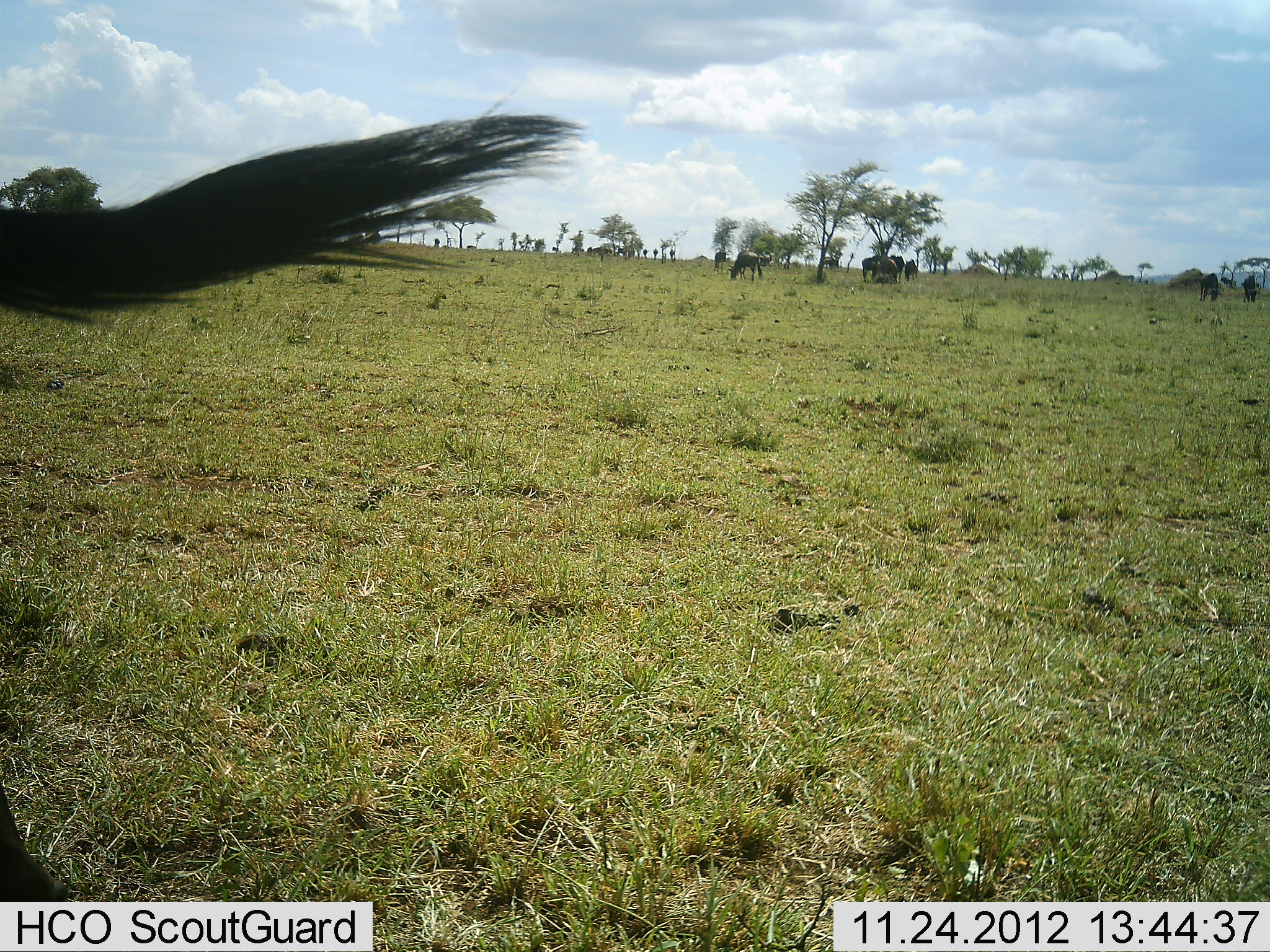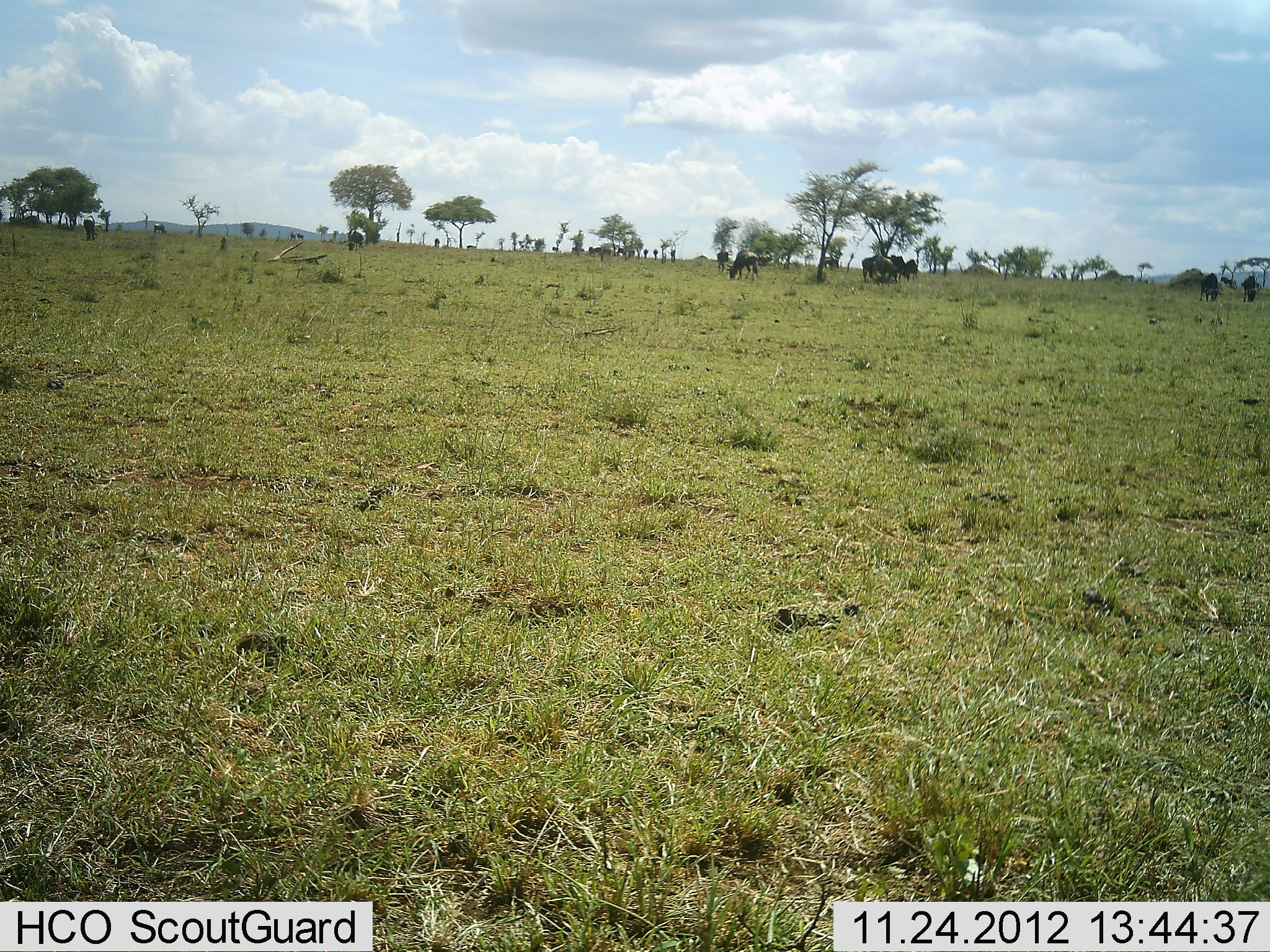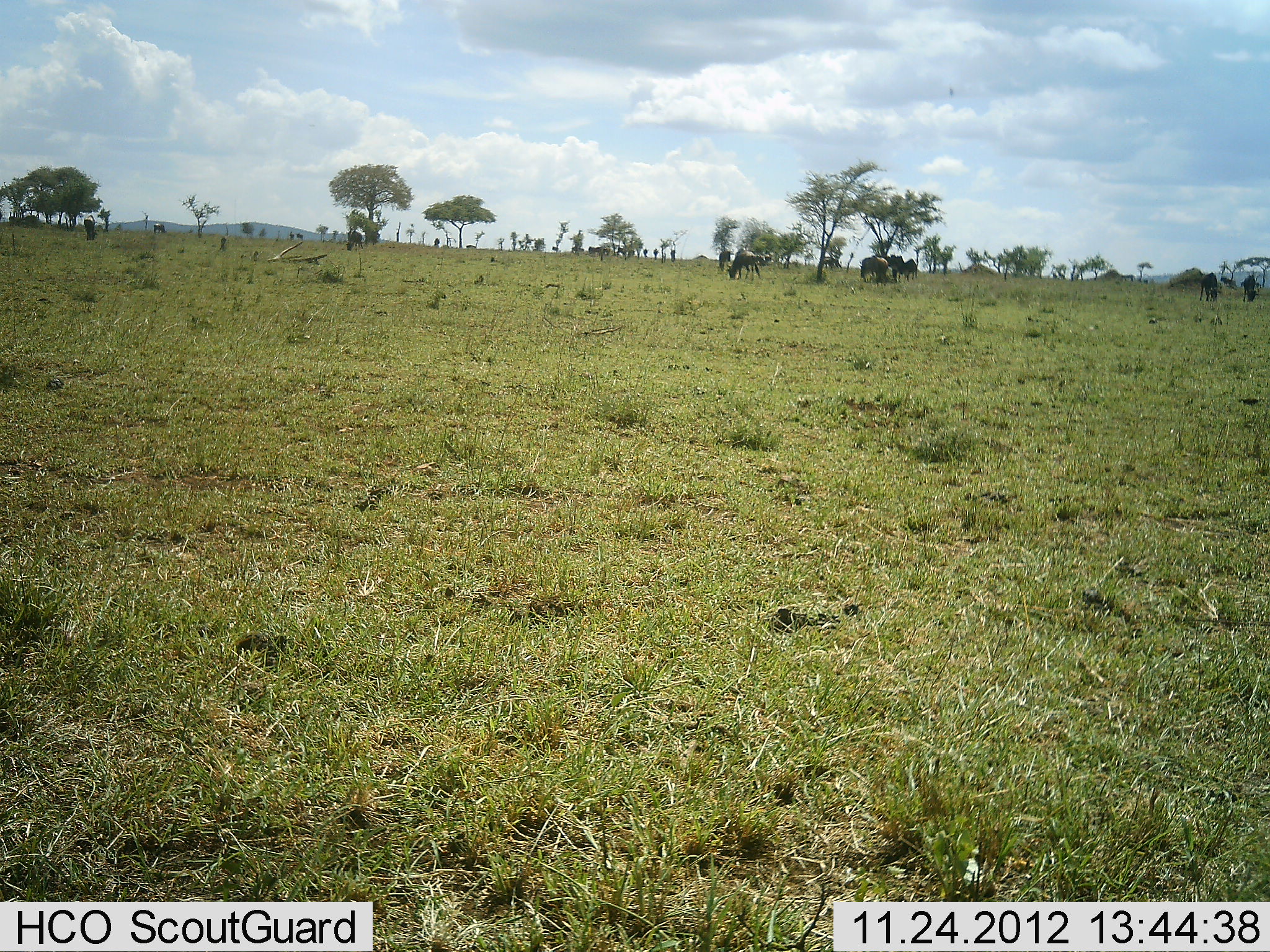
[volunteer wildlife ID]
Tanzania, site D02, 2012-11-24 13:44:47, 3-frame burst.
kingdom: Animalia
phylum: Chordata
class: Mammalia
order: Artiodactyla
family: Bovidae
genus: Connochaetes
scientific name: Connochaetes taurinus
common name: blue wildebeest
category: wildebeest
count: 11-50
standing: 43%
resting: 4%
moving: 22%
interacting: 0%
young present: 0%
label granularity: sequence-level